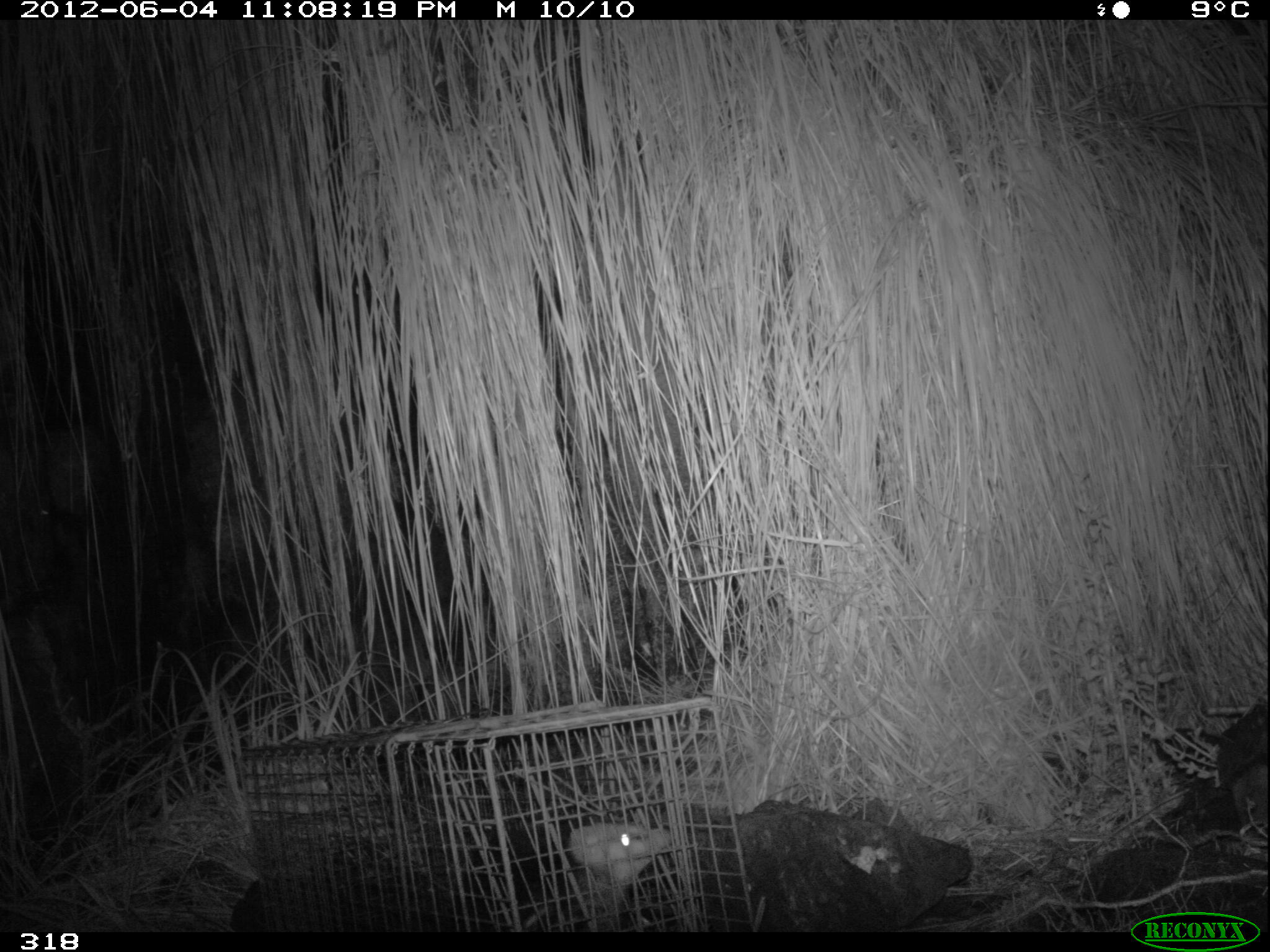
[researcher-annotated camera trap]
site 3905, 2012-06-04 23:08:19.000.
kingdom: Animalia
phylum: Chordata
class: Mammalia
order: Didelphimorphia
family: Didelphidae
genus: Didelphis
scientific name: Didelphis pernigra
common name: andean white-eared opossum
Didelphis pernigra (andean white-eared opossum).